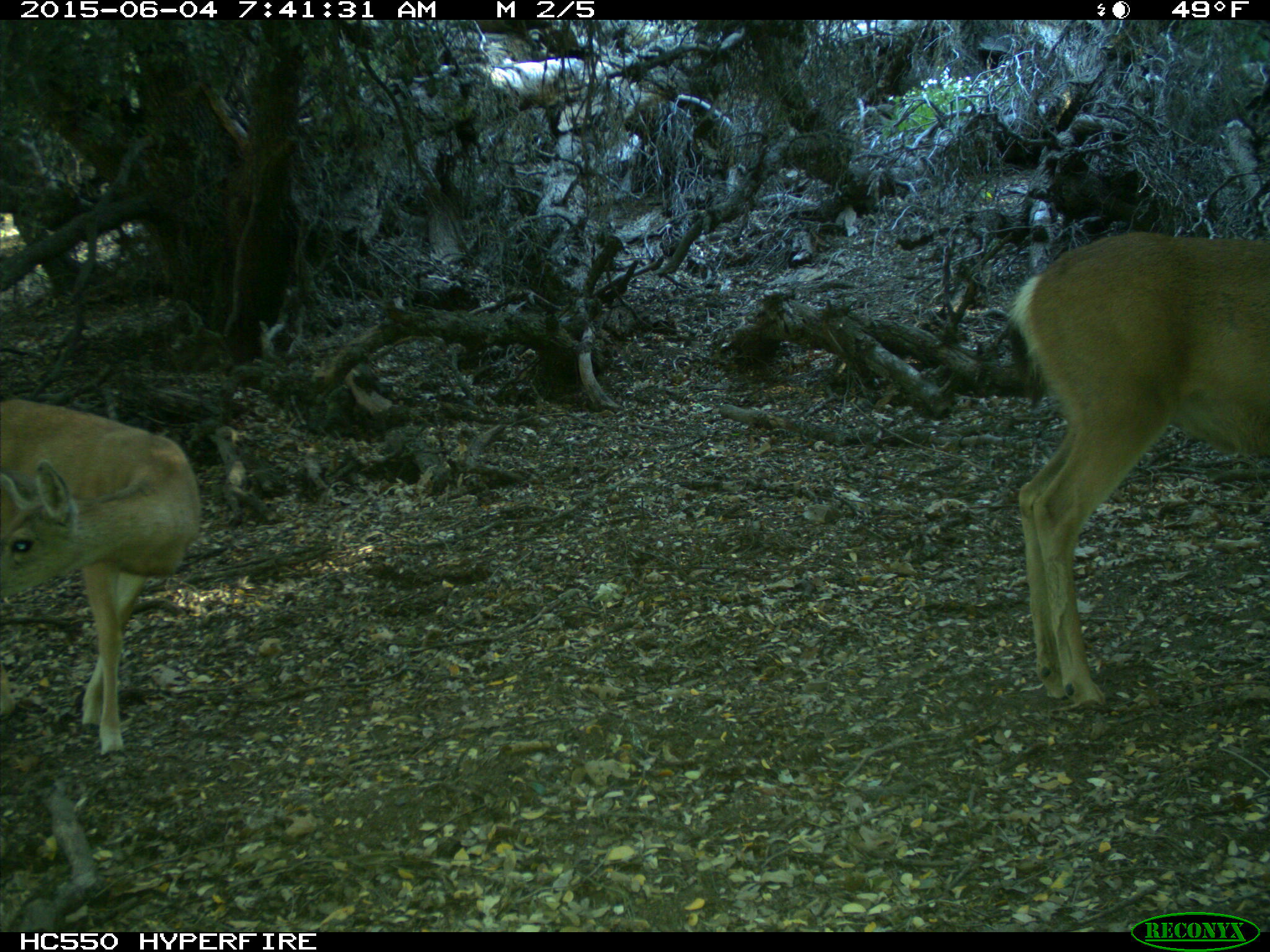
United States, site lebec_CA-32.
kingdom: Animalia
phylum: Chordata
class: Mammalia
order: Artiodactyla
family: Cervidae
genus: Odocoileus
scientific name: Odocoileus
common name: deer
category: unidentified deer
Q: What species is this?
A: Unidentified deer (deer) (Odocoileus).